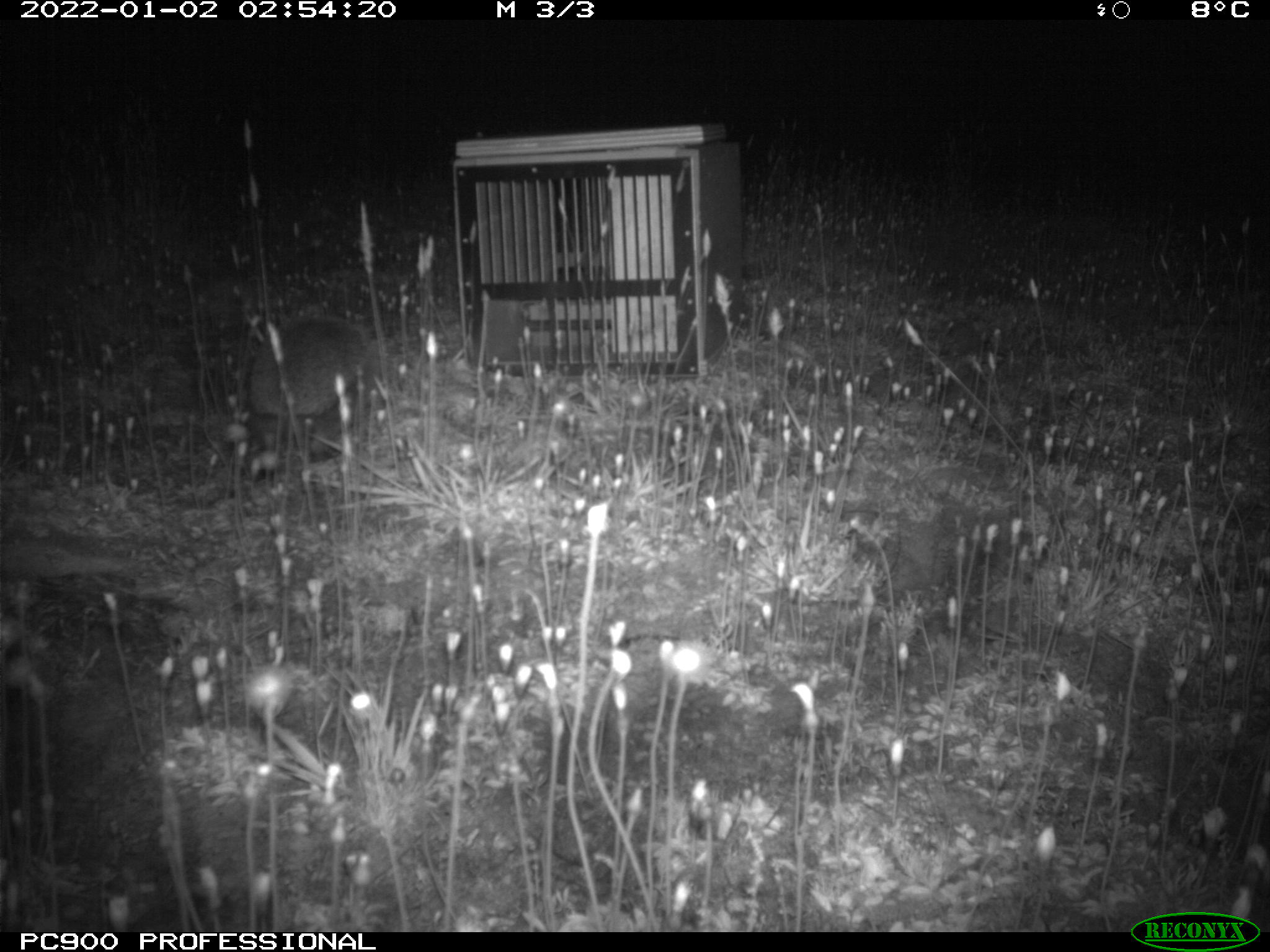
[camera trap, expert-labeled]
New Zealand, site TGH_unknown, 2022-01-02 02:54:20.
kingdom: Animalia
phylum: Chordata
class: Mammalia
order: Eulipotyphla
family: Erinaceidae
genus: Erinaceus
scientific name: Erinaceus europaeus europaeus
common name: european hedgehog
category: hedgehog